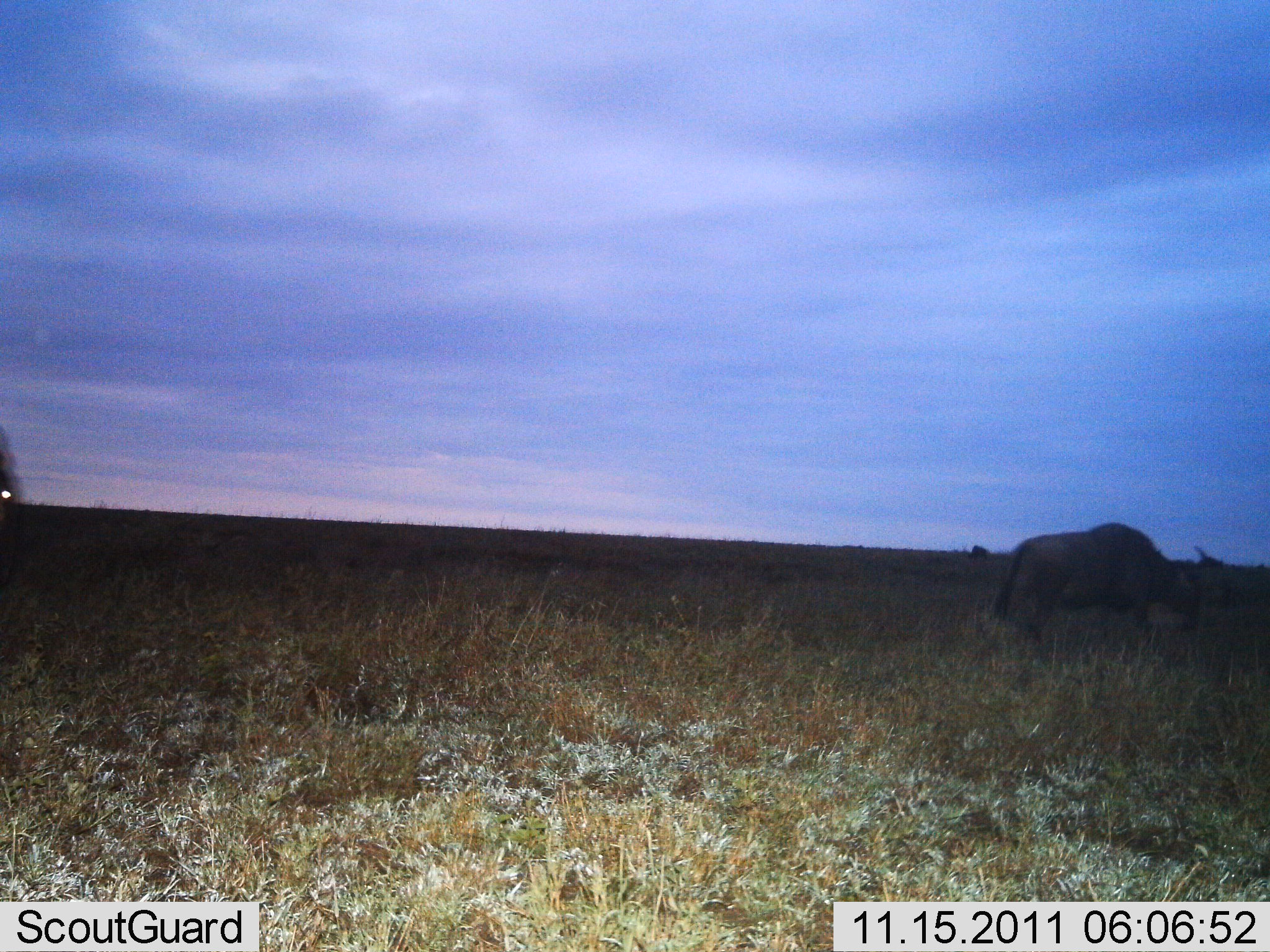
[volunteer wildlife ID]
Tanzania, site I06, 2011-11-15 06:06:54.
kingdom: Animalia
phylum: Chordata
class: Mammalia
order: Artiodactyla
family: Bovidae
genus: Connochaetes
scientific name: Connochaetes taurinus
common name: blue wildebeest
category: wildebeest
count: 2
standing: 58%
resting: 0%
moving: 33%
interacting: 0%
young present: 0%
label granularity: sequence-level